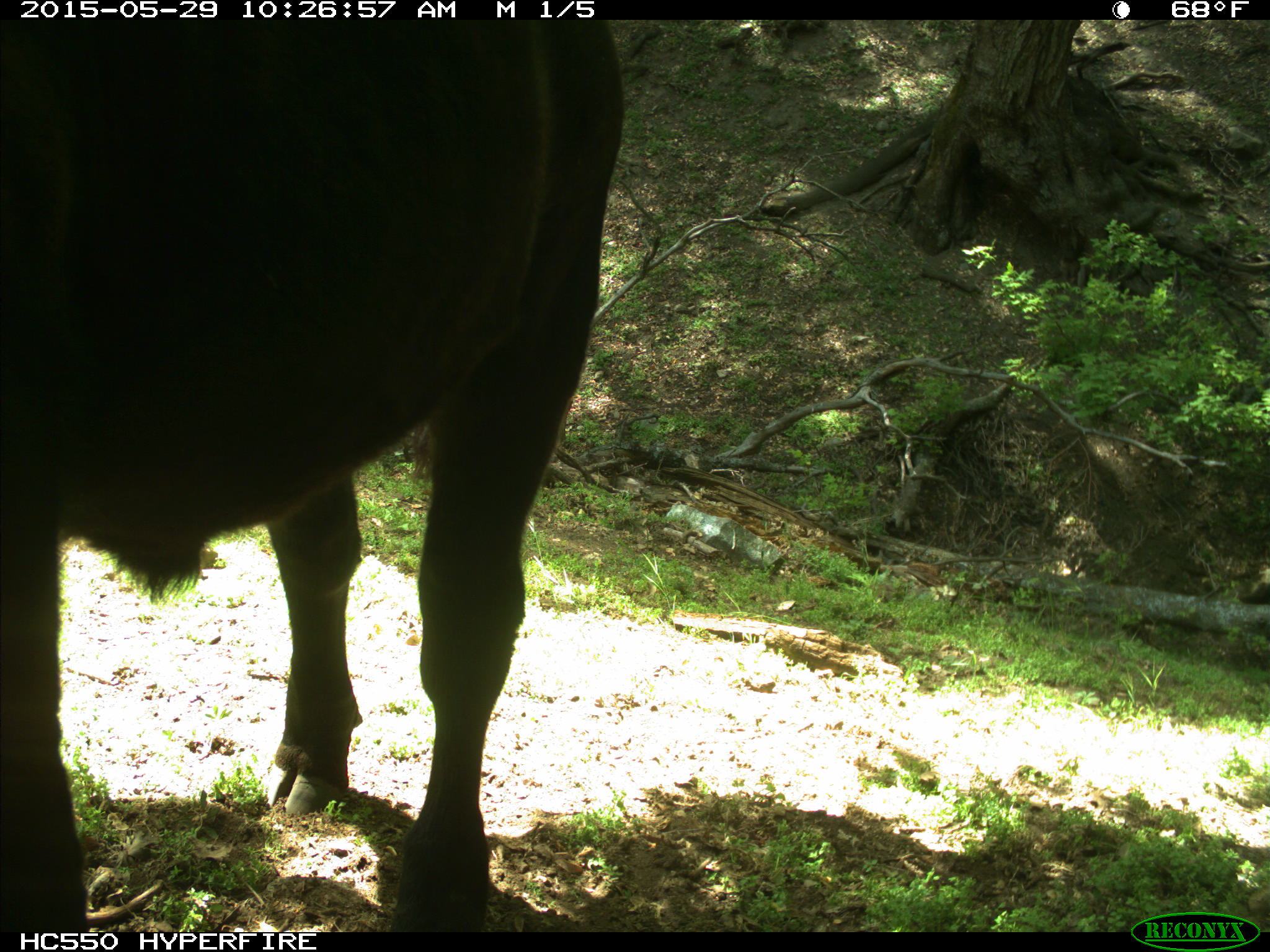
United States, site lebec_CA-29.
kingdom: Animalia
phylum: Chordata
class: Mammalia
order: Artiodactyla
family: Bovidae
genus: Bos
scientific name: Bos taurus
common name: domestic cow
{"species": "Bos taurus (domestic cow)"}